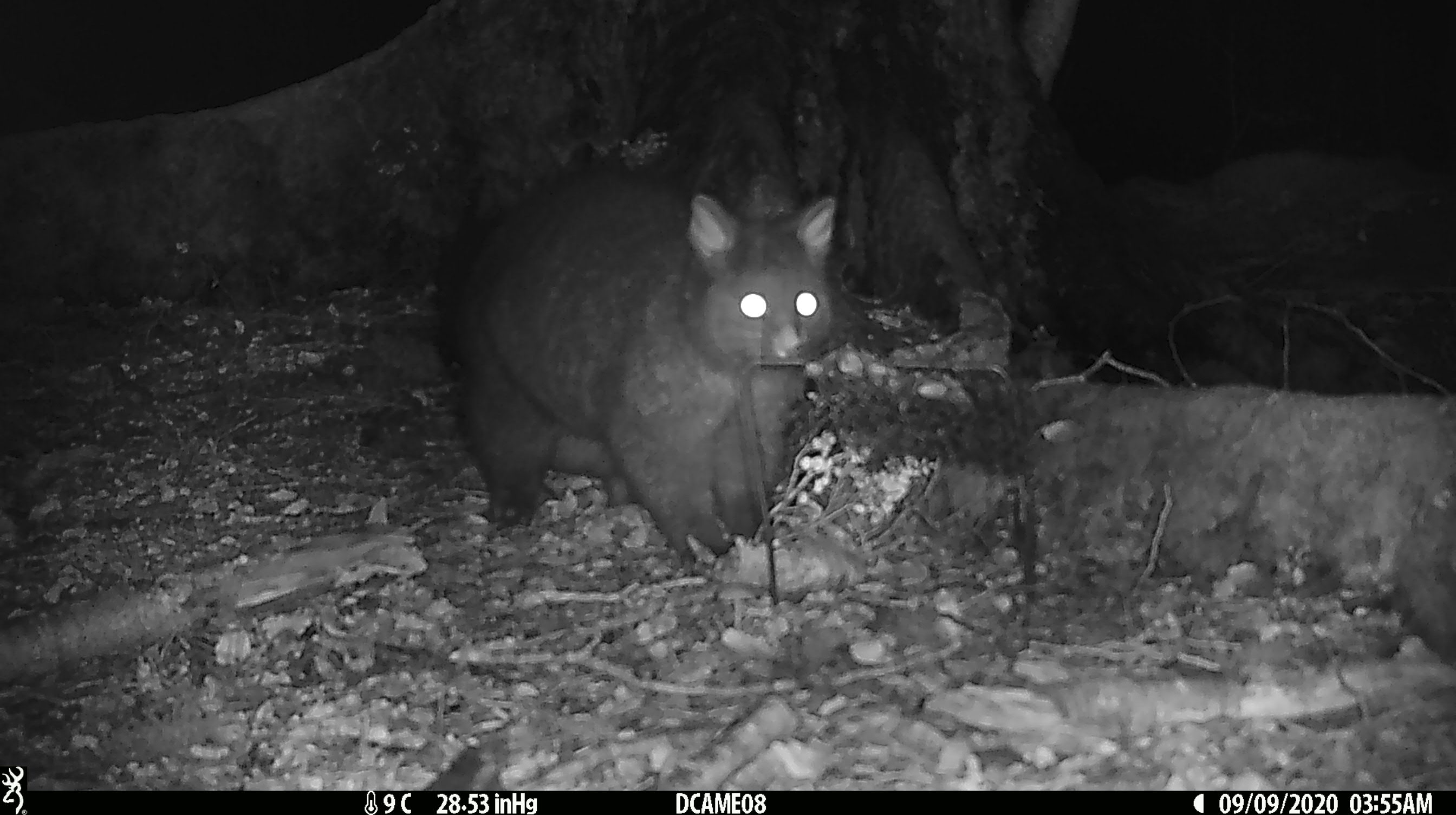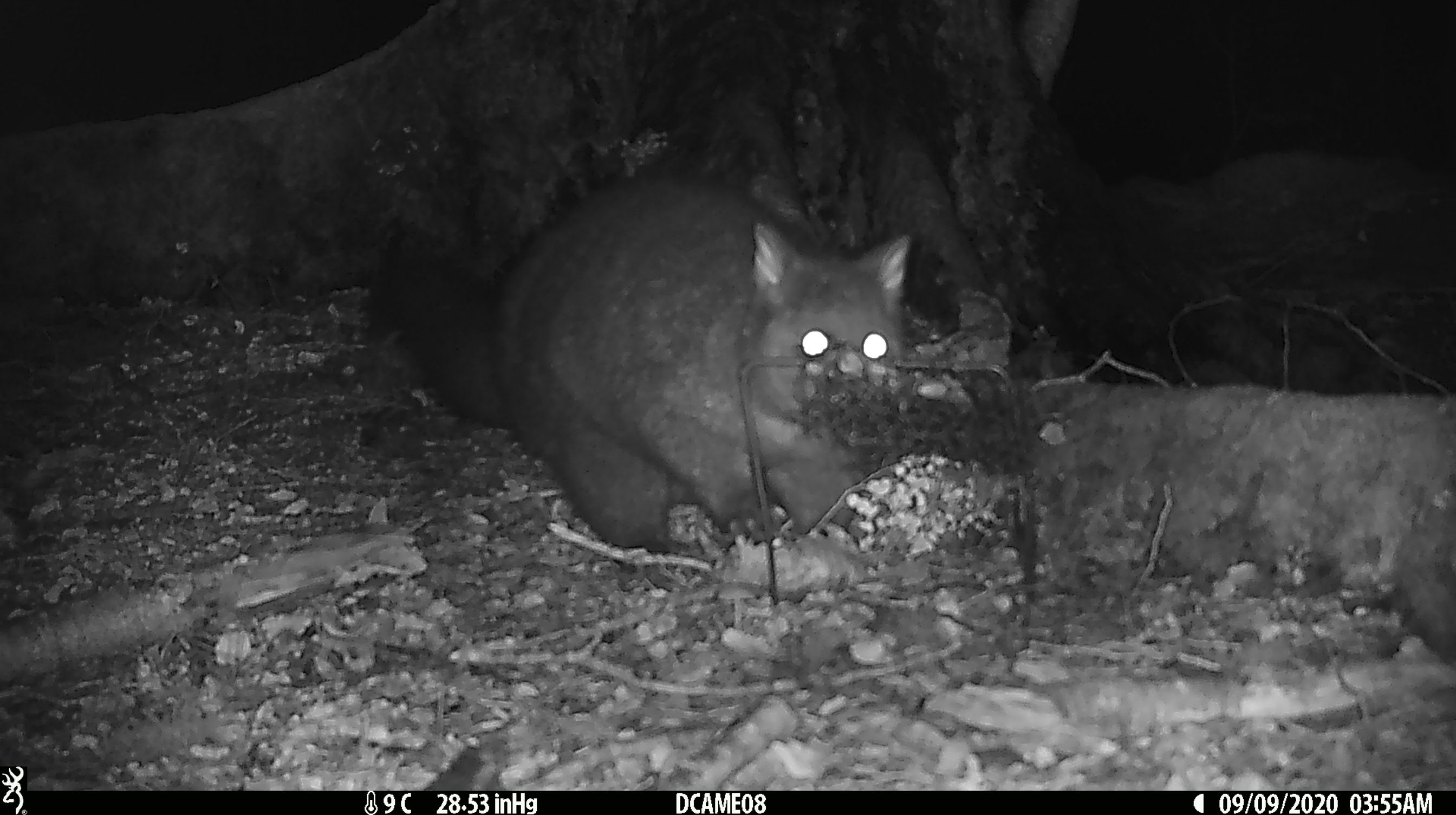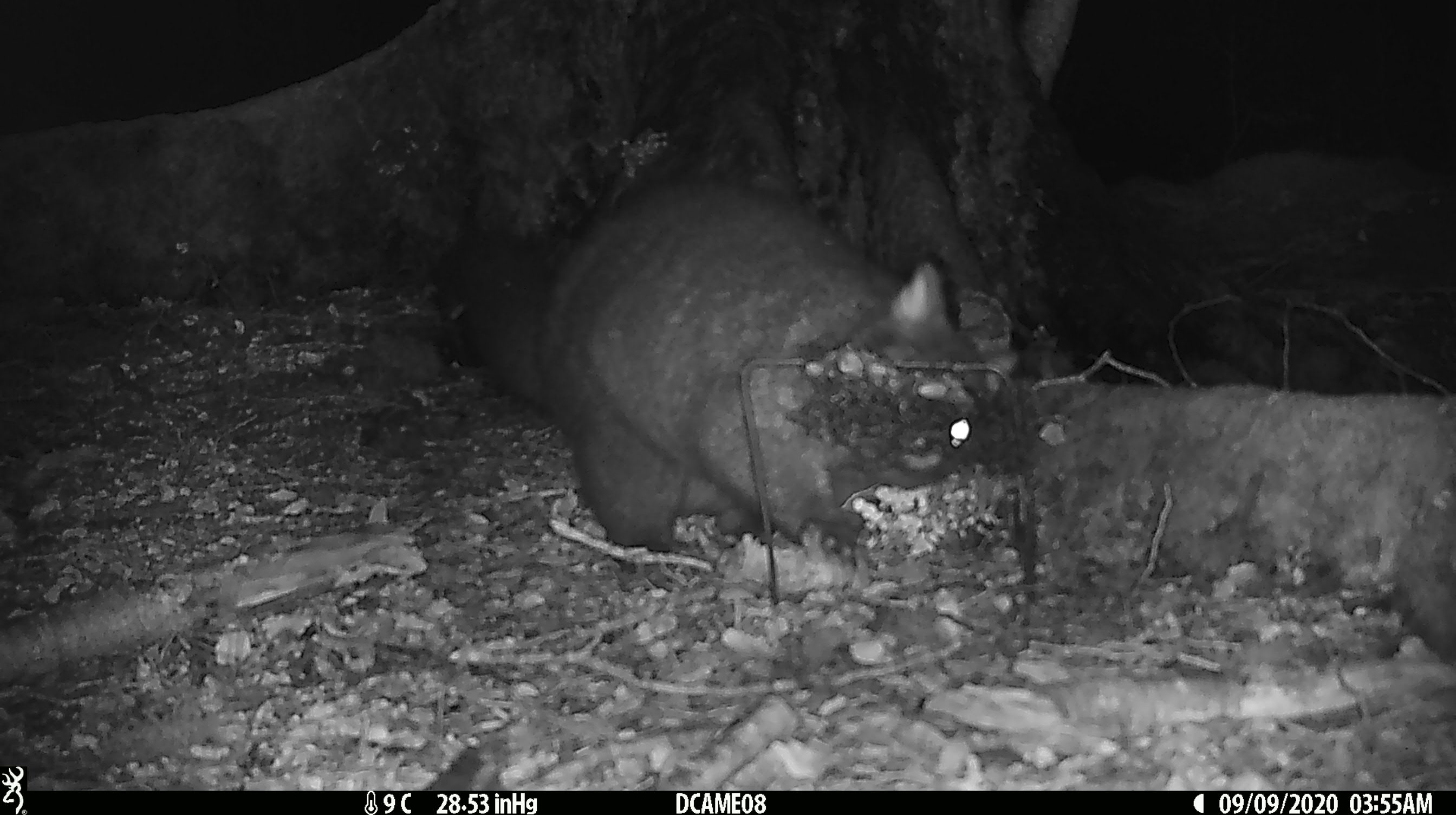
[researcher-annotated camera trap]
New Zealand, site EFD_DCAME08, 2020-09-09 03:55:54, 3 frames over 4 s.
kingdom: Animalia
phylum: Chordata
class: Mammalia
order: Diprotodontia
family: Phalangeridae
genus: Trichosurus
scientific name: Trichosurus vulpecula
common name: common brushtail possum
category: possum